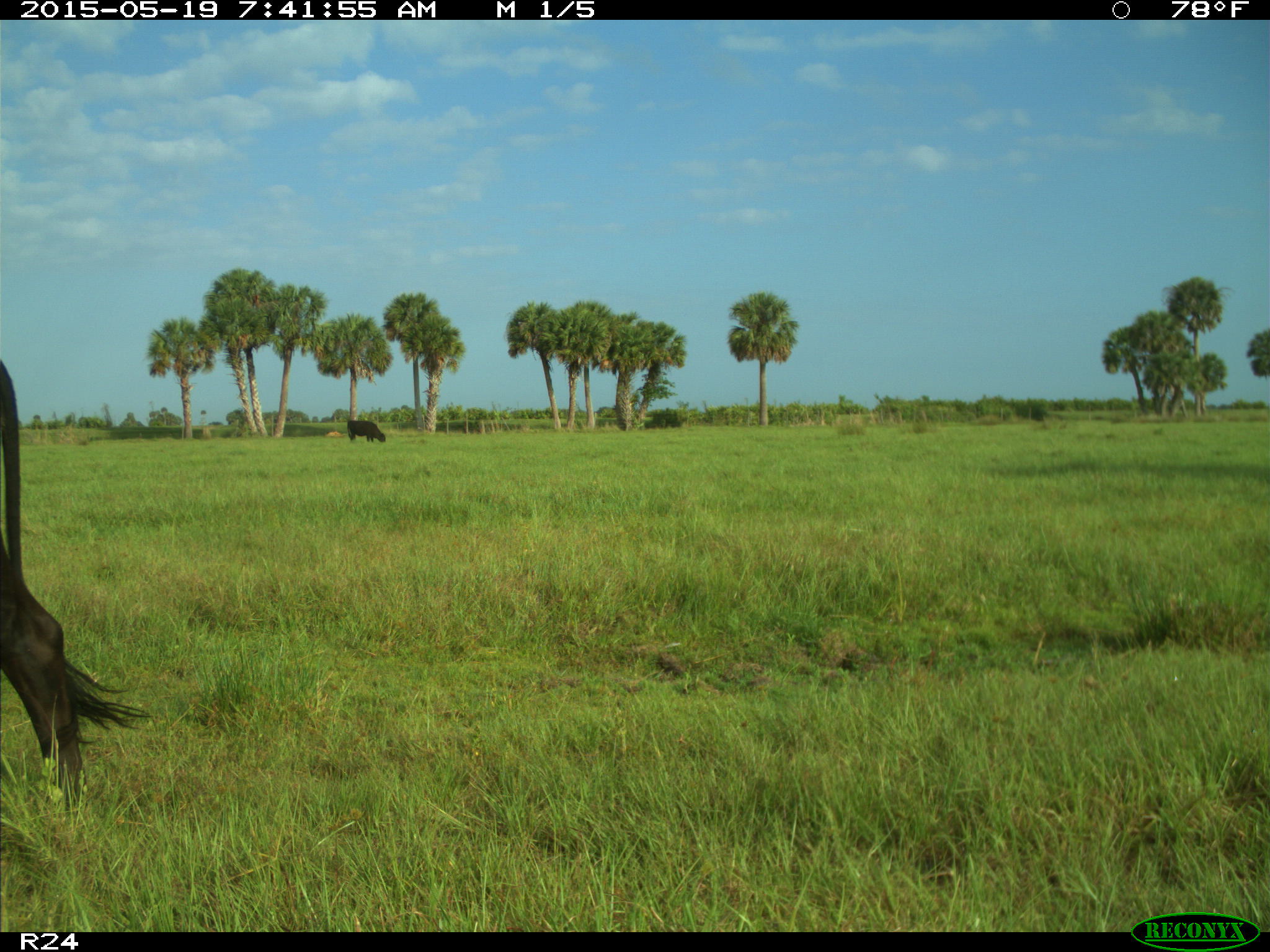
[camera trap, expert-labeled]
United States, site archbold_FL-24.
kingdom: Animalia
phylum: Chordata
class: Mammalia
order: Artiodactyla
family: Bovidae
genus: Bos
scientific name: Bos taurus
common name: domestic cow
Bos taurus (domestic cow).